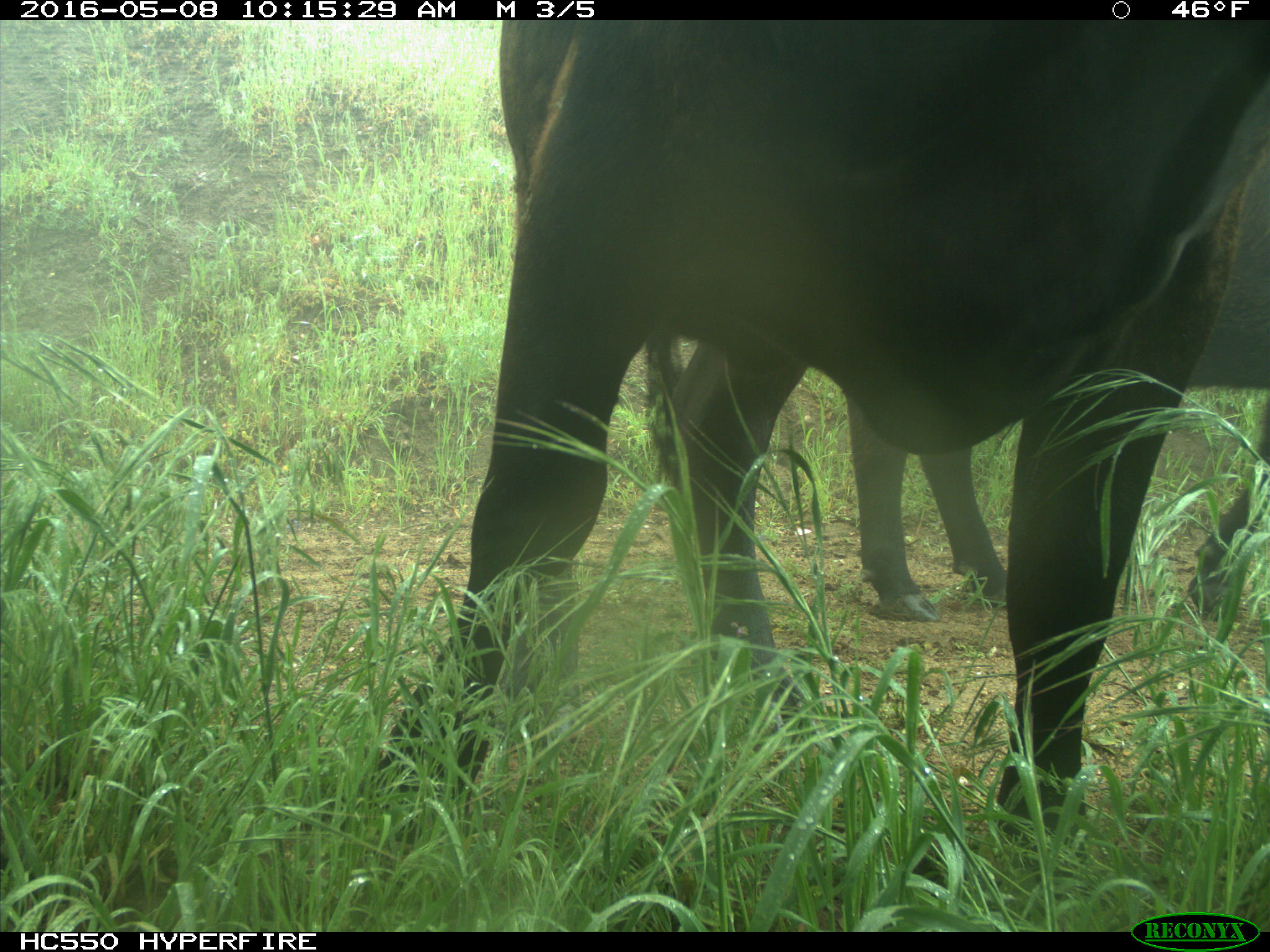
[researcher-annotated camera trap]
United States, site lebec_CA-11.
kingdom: Animalia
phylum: Chordata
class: Mammalia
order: Artiodactyla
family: Bovidae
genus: Bos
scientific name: Bos taurus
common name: domestic cow